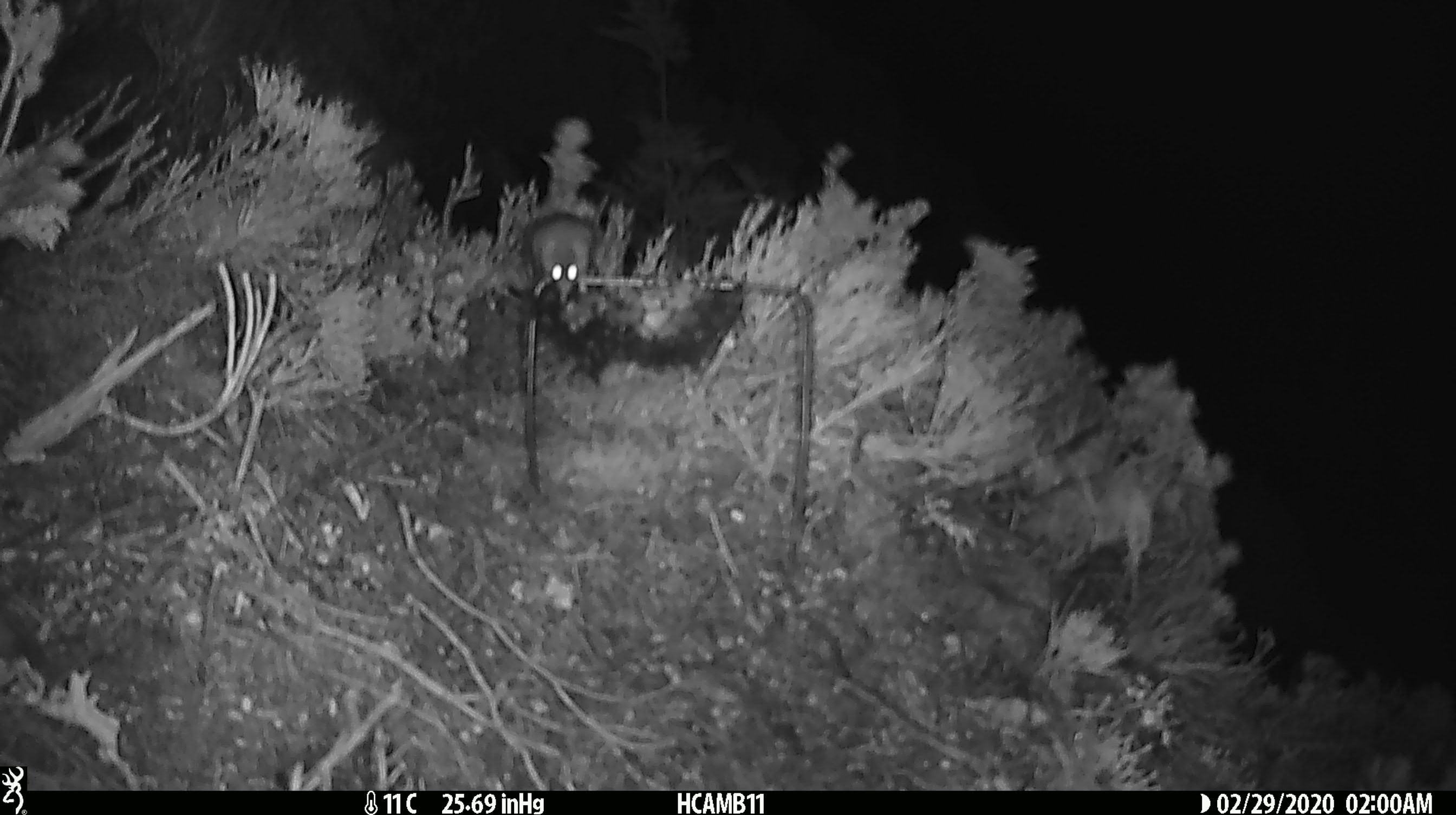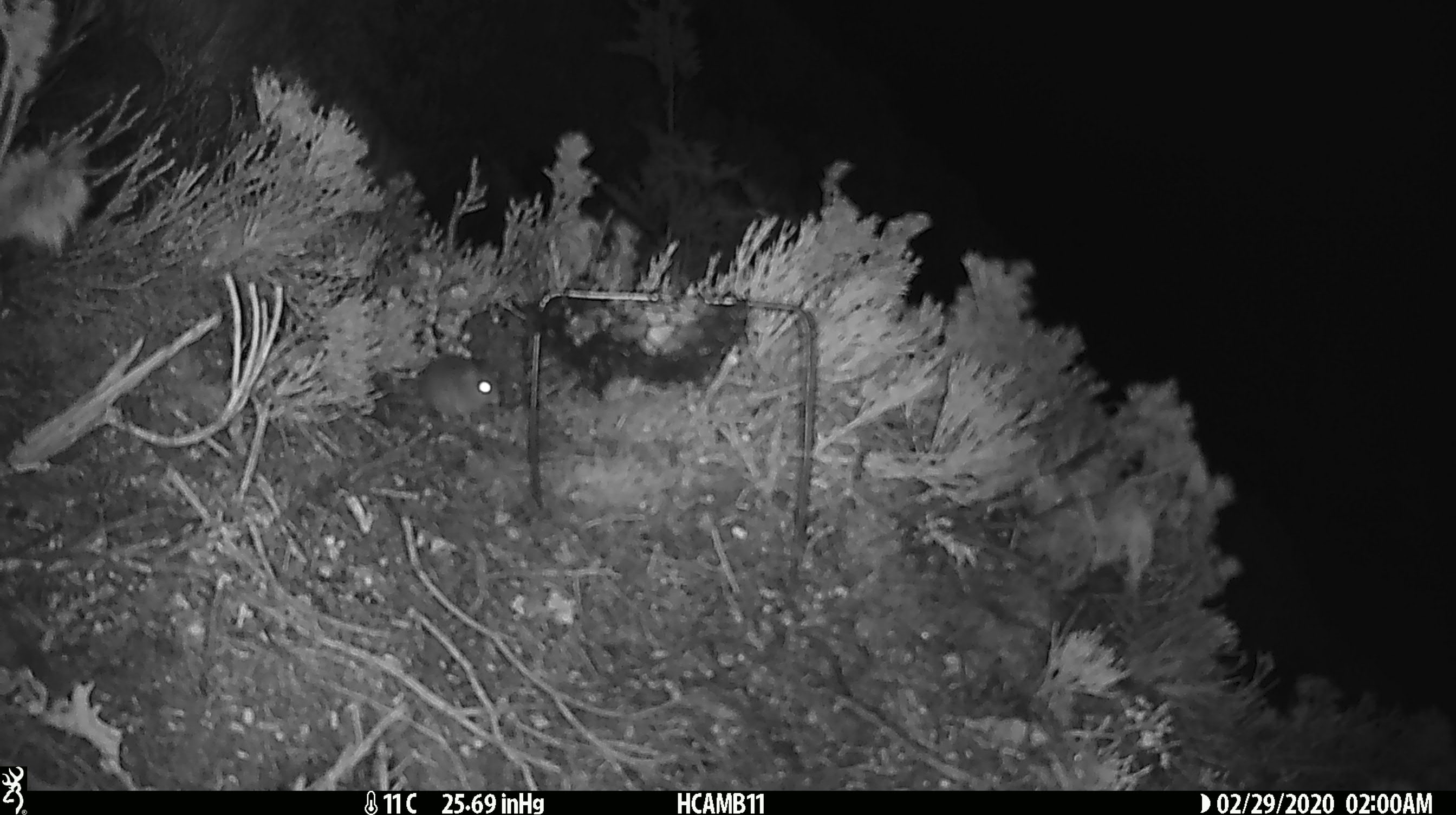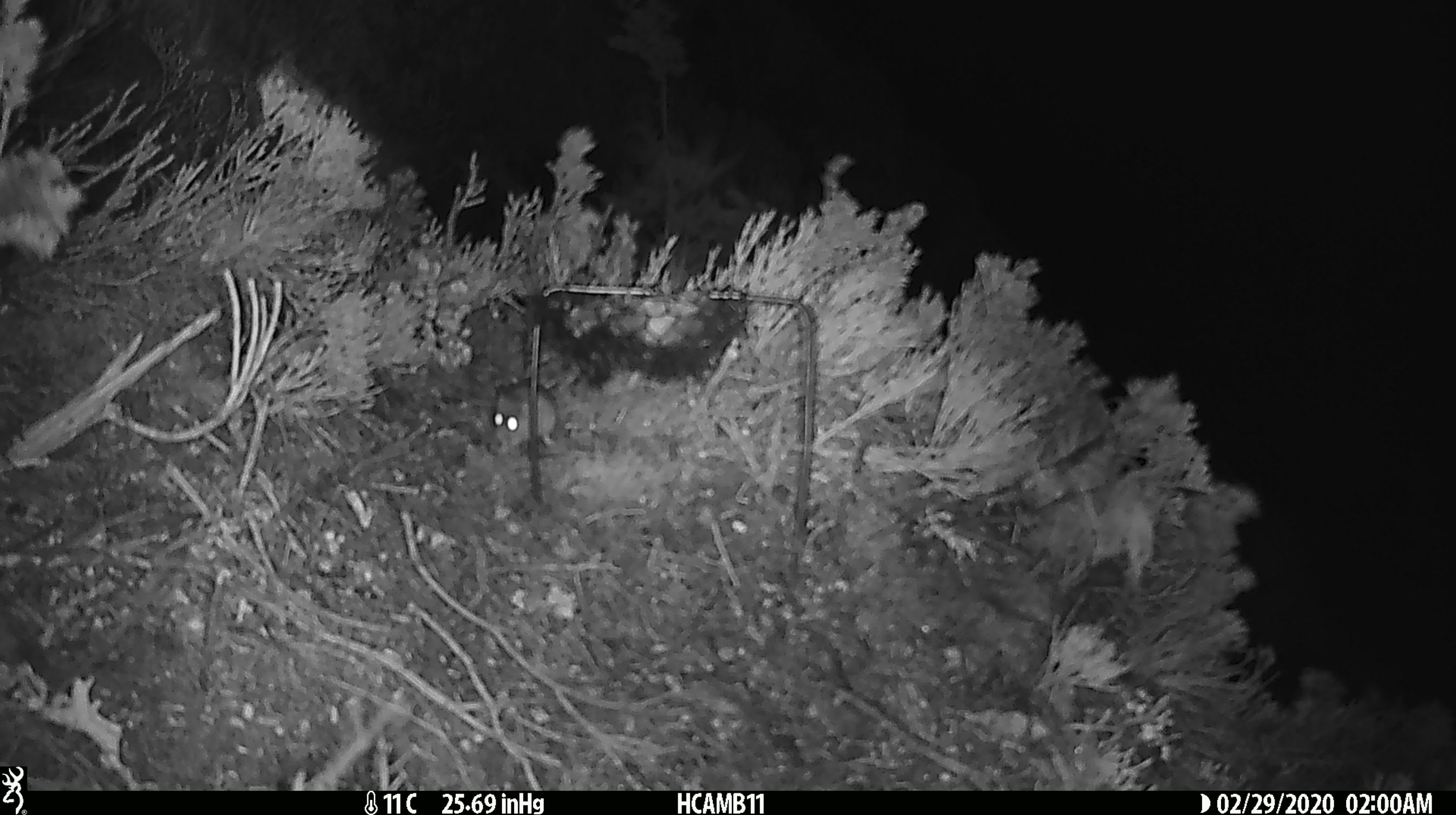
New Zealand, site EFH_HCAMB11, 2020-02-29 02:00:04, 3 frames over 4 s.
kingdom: Animalia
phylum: Chordata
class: Mammalia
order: Rodentia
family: Muridae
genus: Mus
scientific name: Mus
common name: mouse